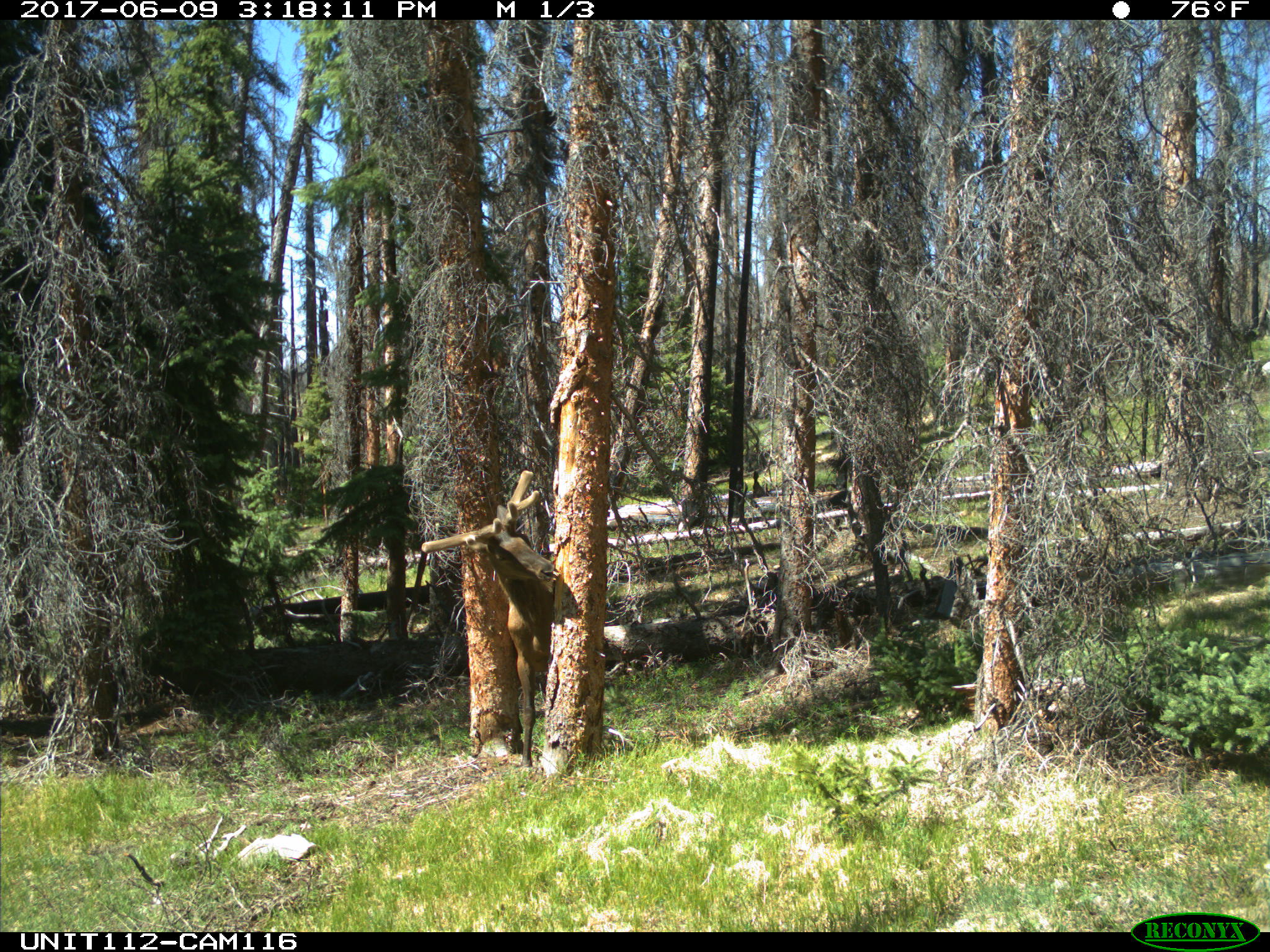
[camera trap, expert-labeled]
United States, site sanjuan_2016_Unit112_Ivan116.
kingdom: Animalia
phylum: Chordata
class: Mammalia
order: Artiodactyla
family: Cervidae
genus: Cervus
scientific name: Cervus elaphus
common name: red deer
Cervus elaphus (red deer).